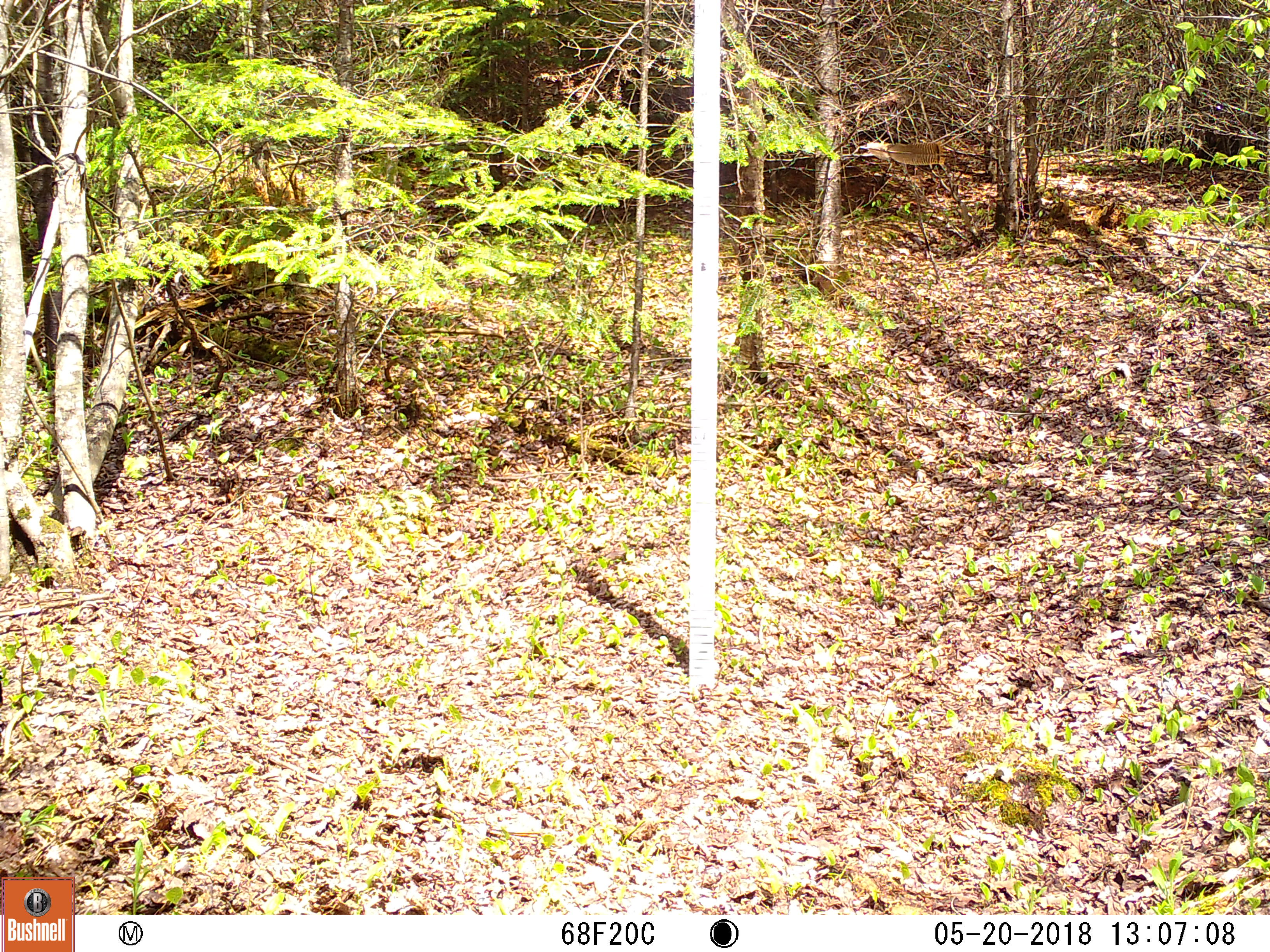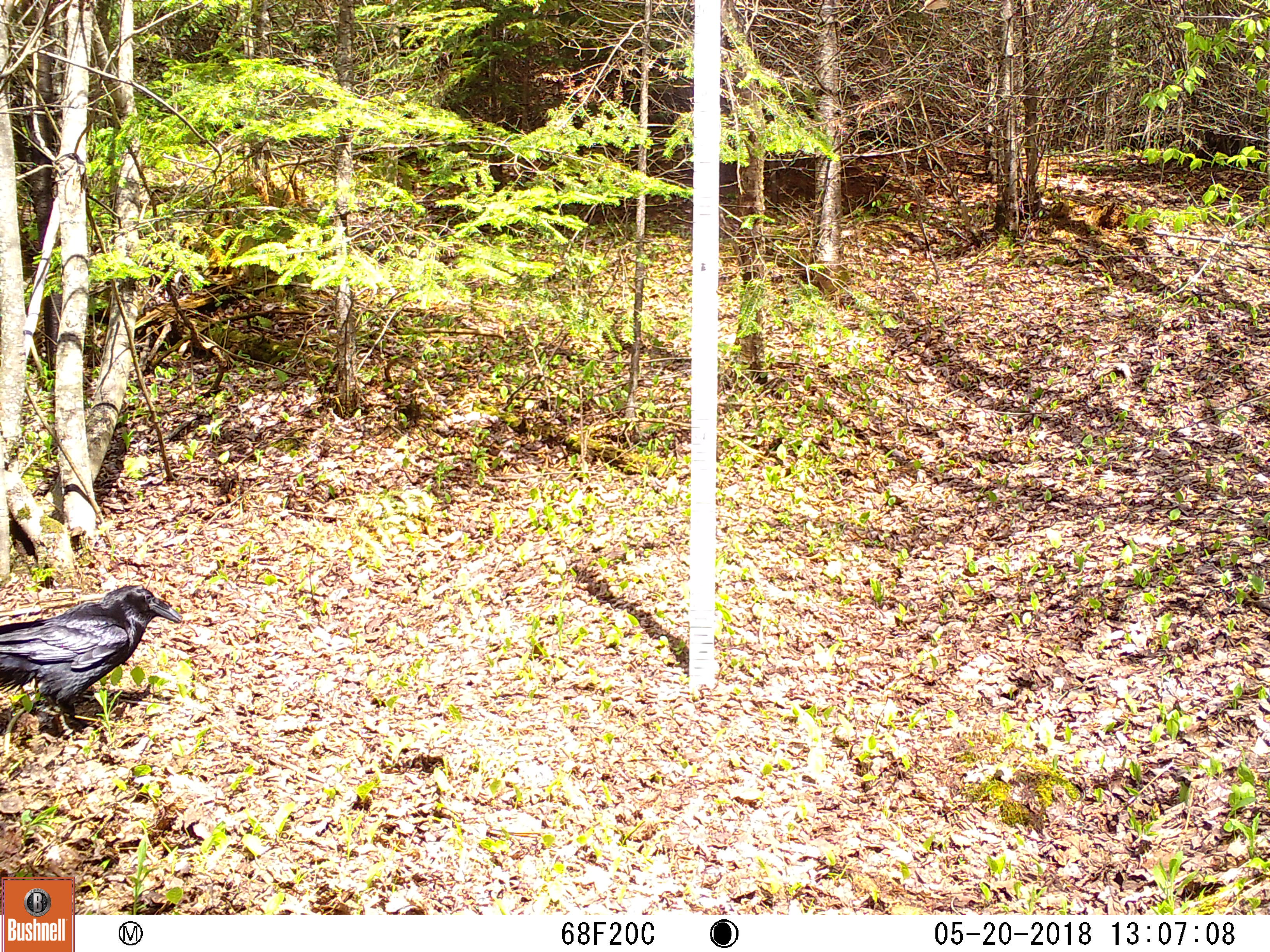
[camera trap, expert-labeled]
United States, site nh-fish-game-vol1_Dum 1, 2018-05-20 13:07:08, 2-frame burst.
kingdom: Animalia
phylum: Chordata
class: Aves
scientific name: Aves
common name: bird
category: bird sp.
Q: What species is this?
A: Bird sp. (bird) (Aves).